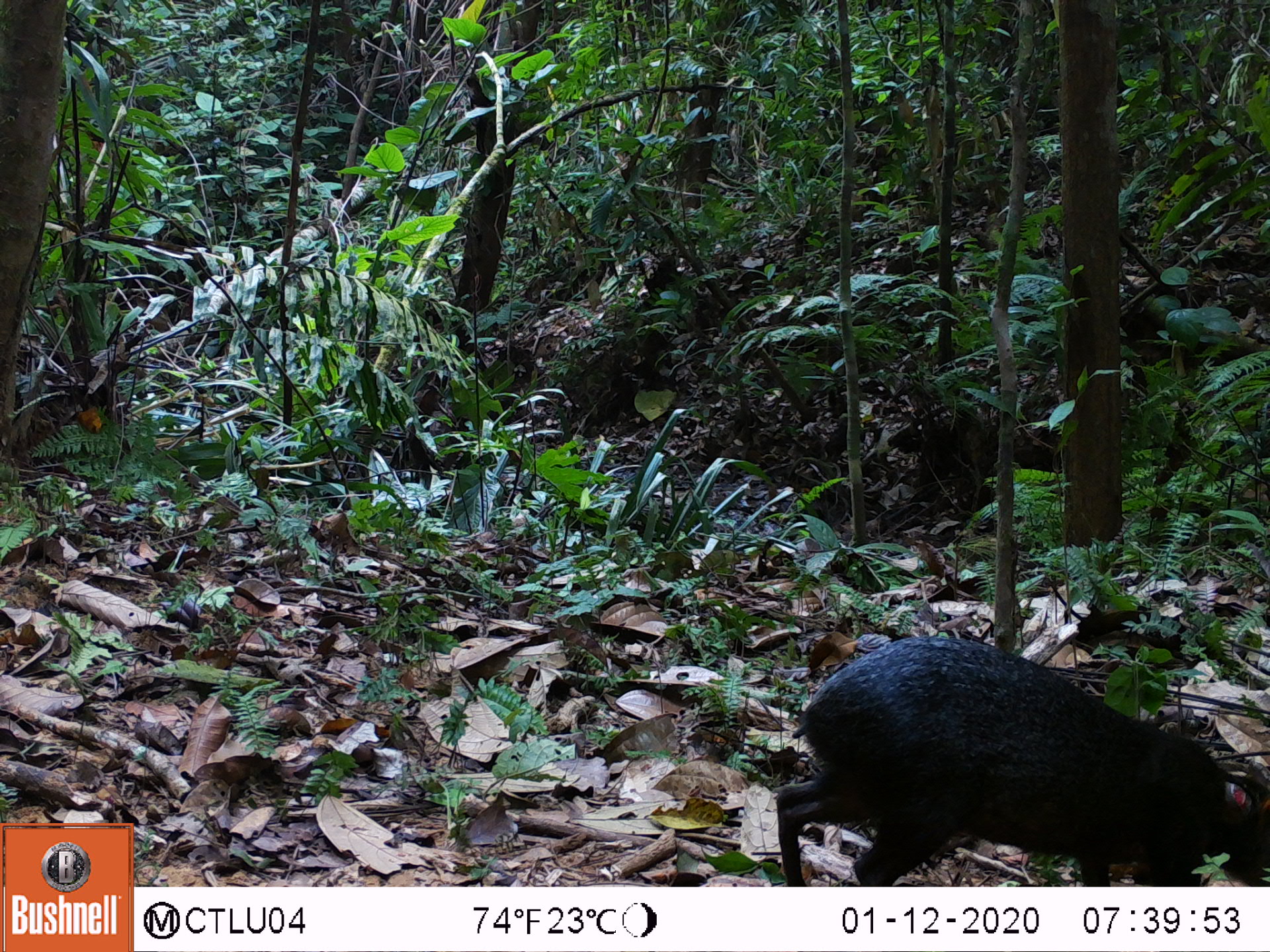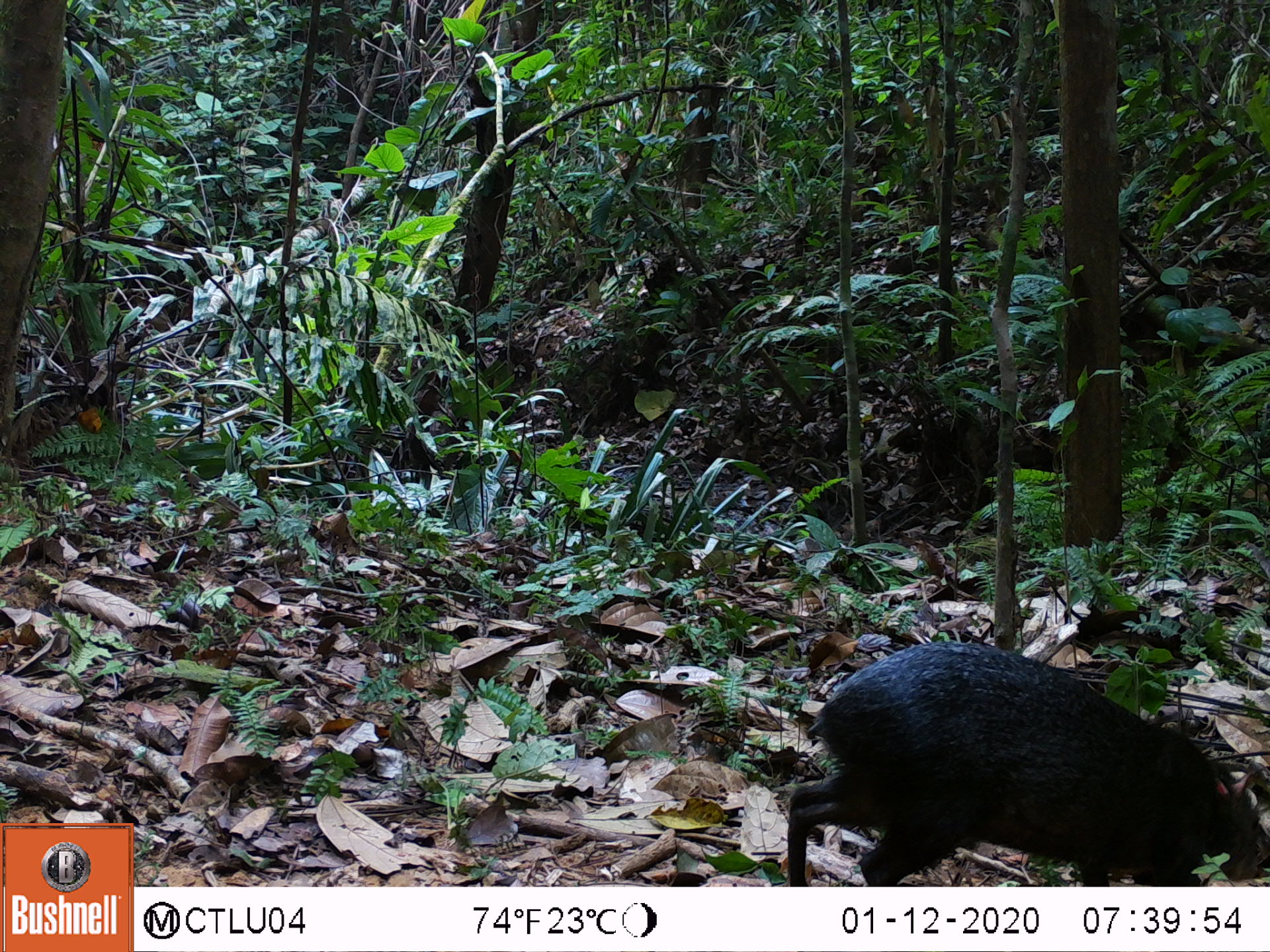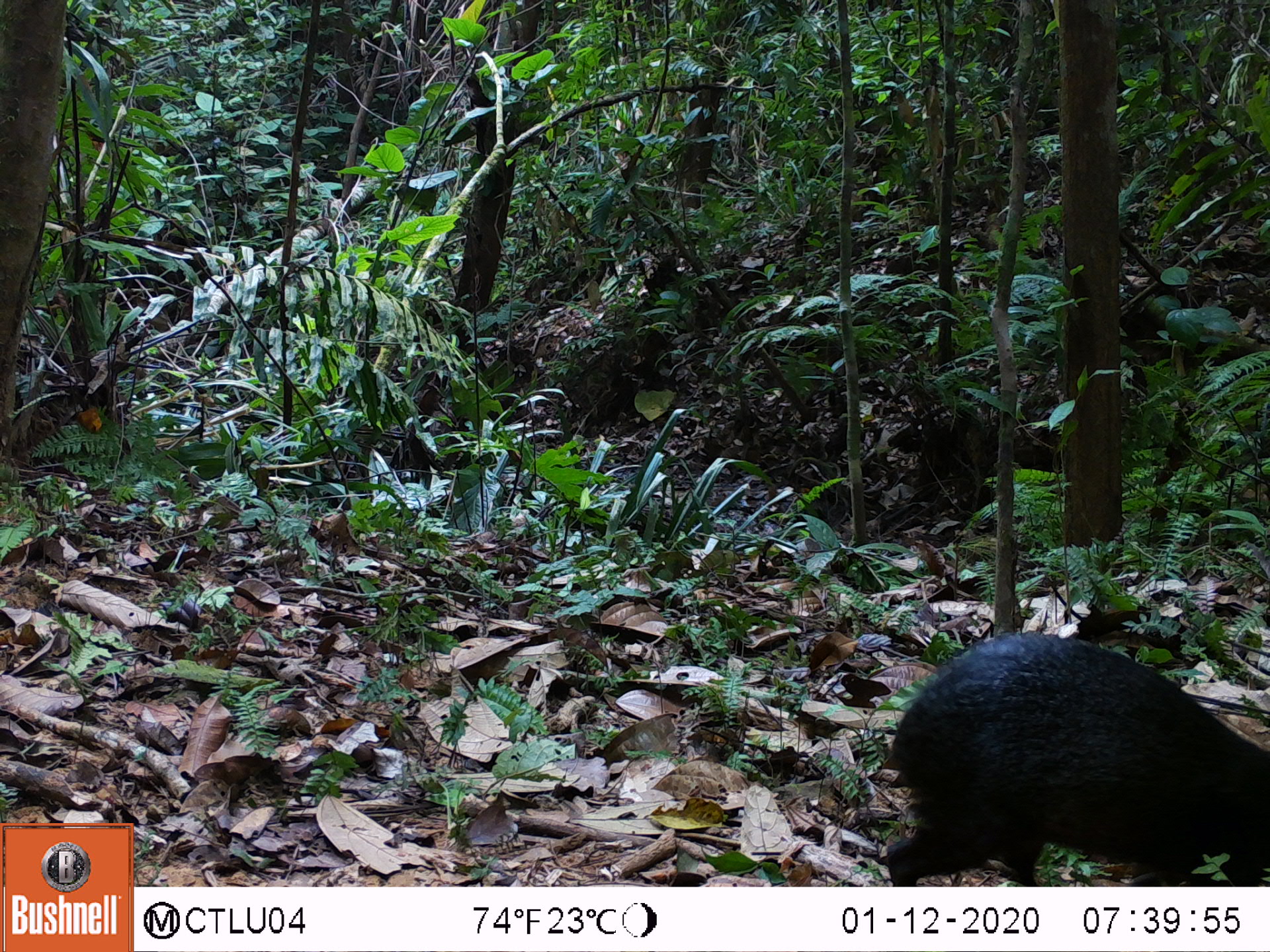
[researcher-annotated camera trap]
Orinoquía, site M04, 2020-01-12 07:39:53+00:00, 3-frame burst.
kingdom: Animalia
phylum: Chordata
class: Mammalia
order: Rodentia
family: Dasyproctidae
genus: Dasyprocta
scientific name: Dasyprocta fuliginosa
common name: black agouti